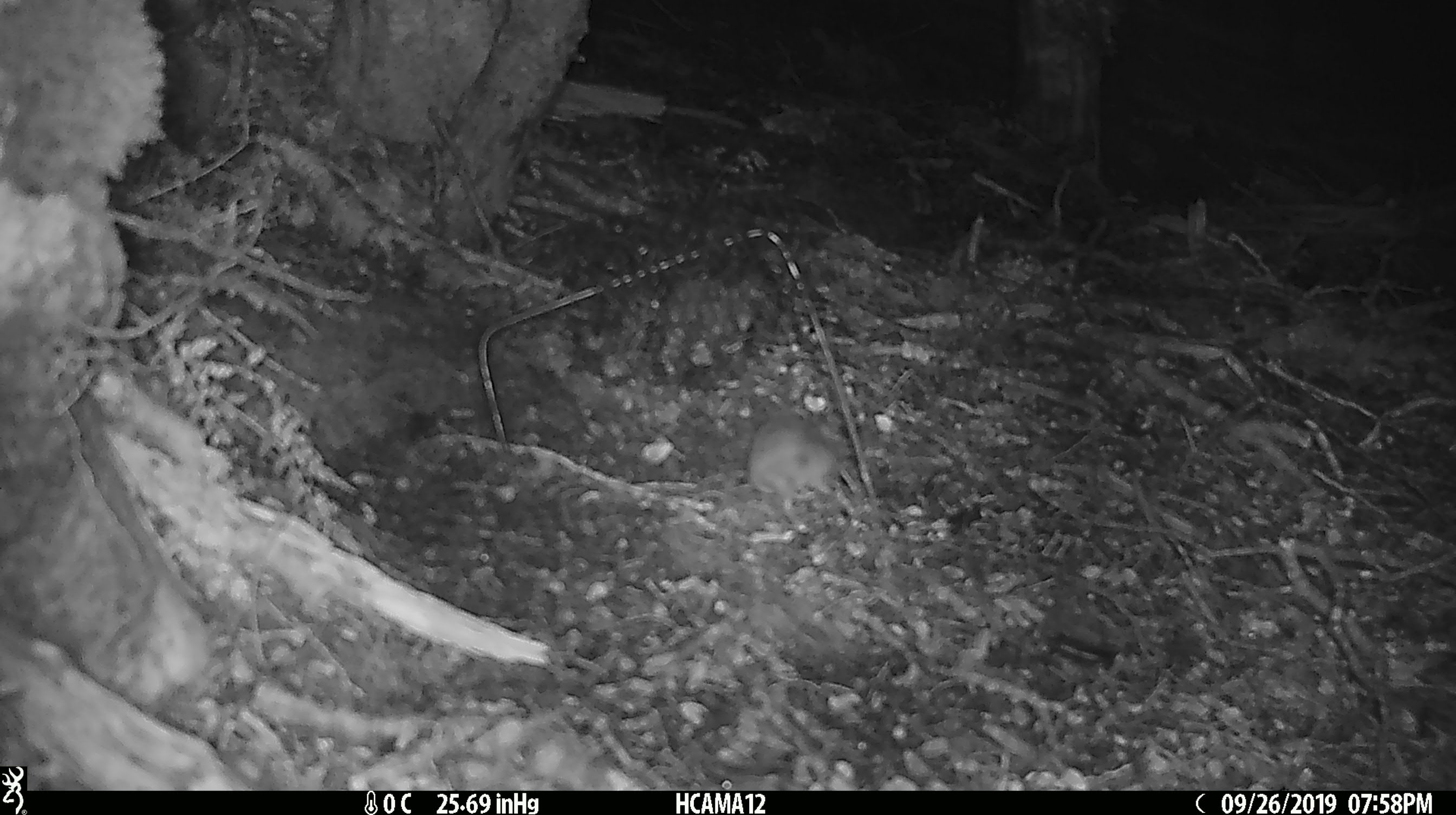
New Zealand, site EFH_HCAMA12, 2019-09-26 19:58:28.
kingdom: Animalia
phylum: Chordata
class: Mammalia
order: Rodentia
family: Muridae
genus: Mus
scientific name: Mus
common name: mouse